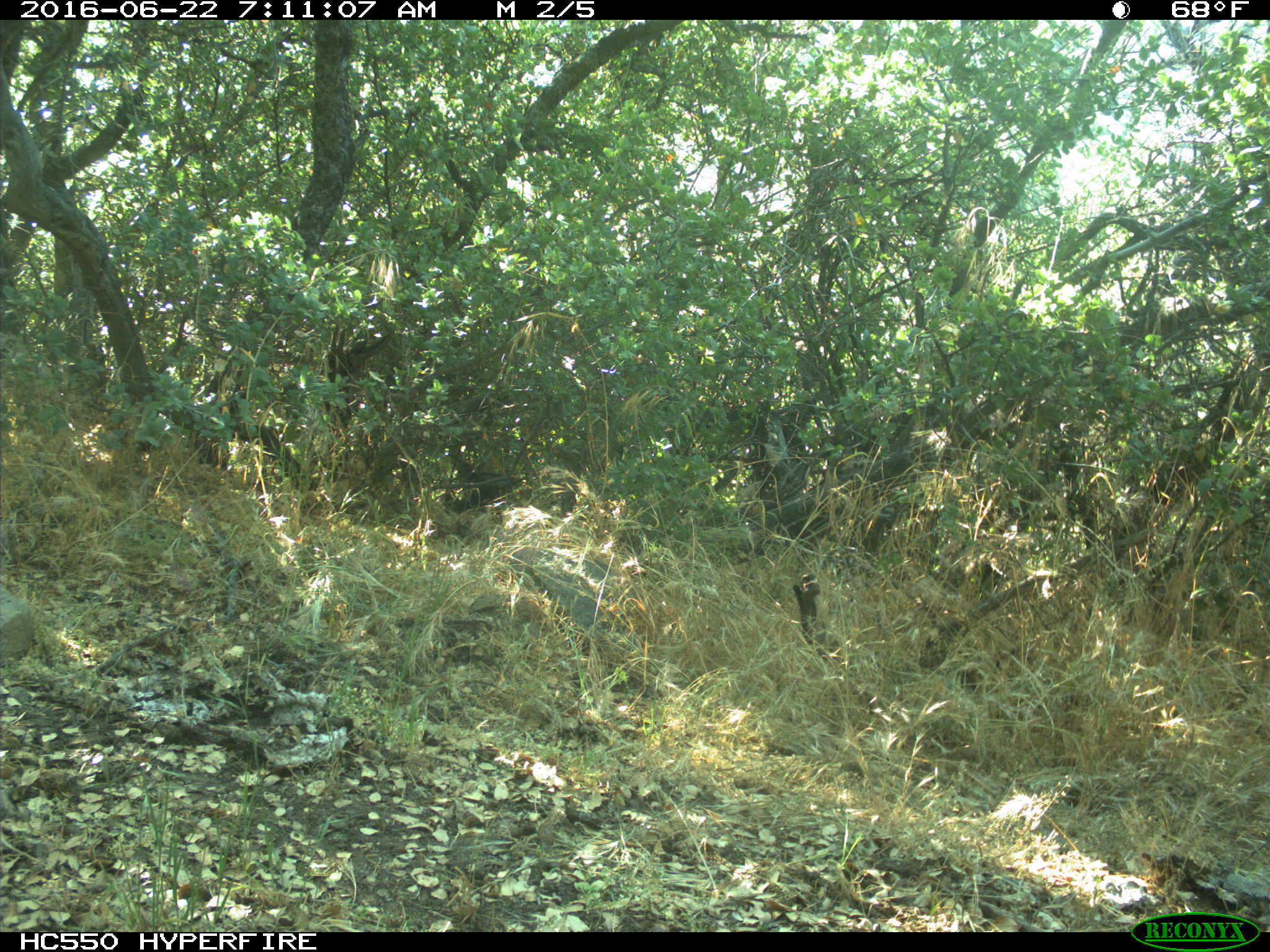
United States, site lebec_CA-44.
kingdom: Animalia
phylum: Chordata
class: Mammalia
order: Artiodactyla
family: Bovidae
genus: Bos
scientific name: Bos taurus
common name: domestic cow